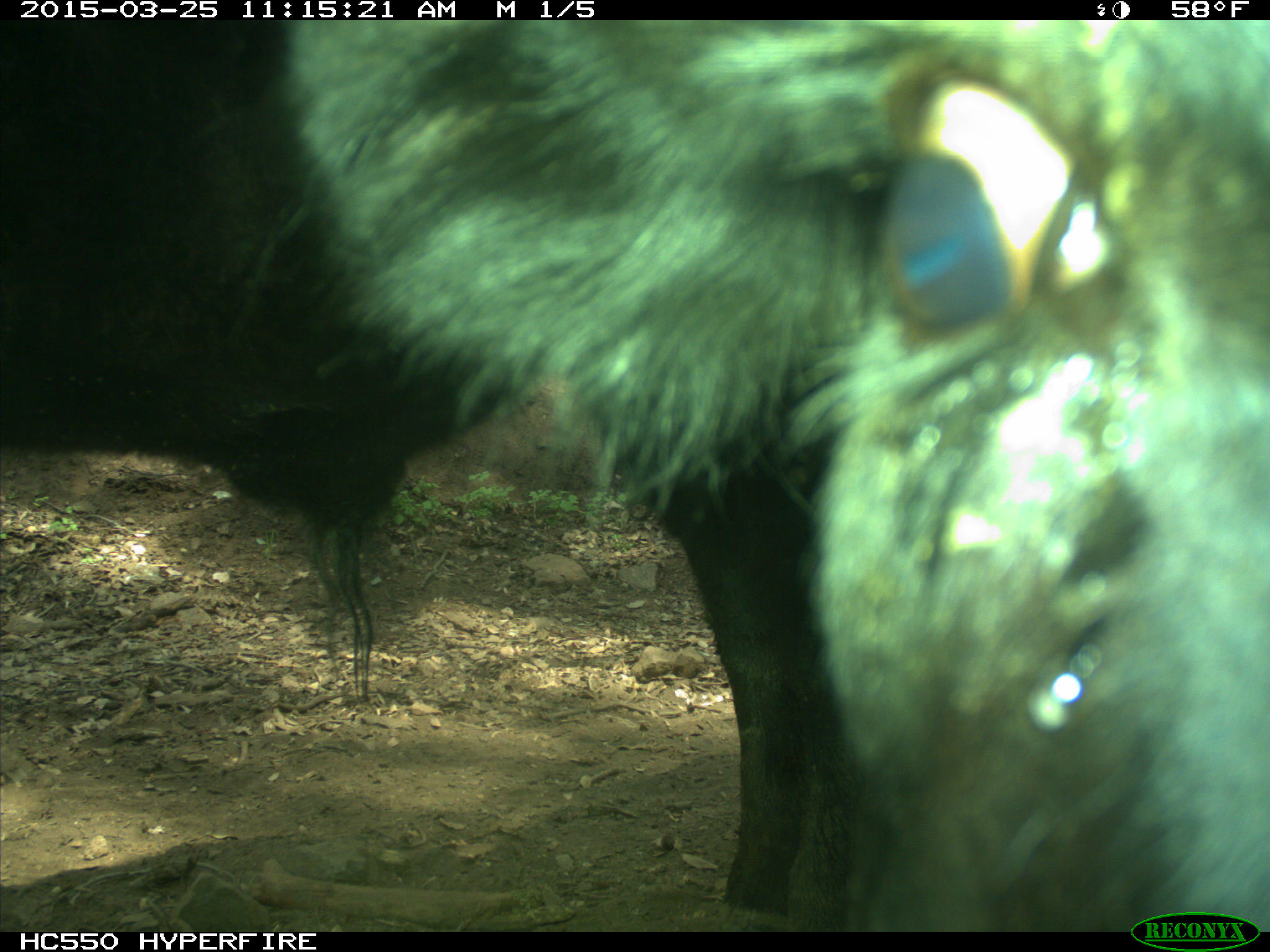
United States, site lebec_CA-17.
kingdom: Animalia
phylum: Chordata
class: Mammalia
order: Artiodactyla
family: Bovidae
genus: Bos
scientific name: Bos taurus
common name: domestic cow